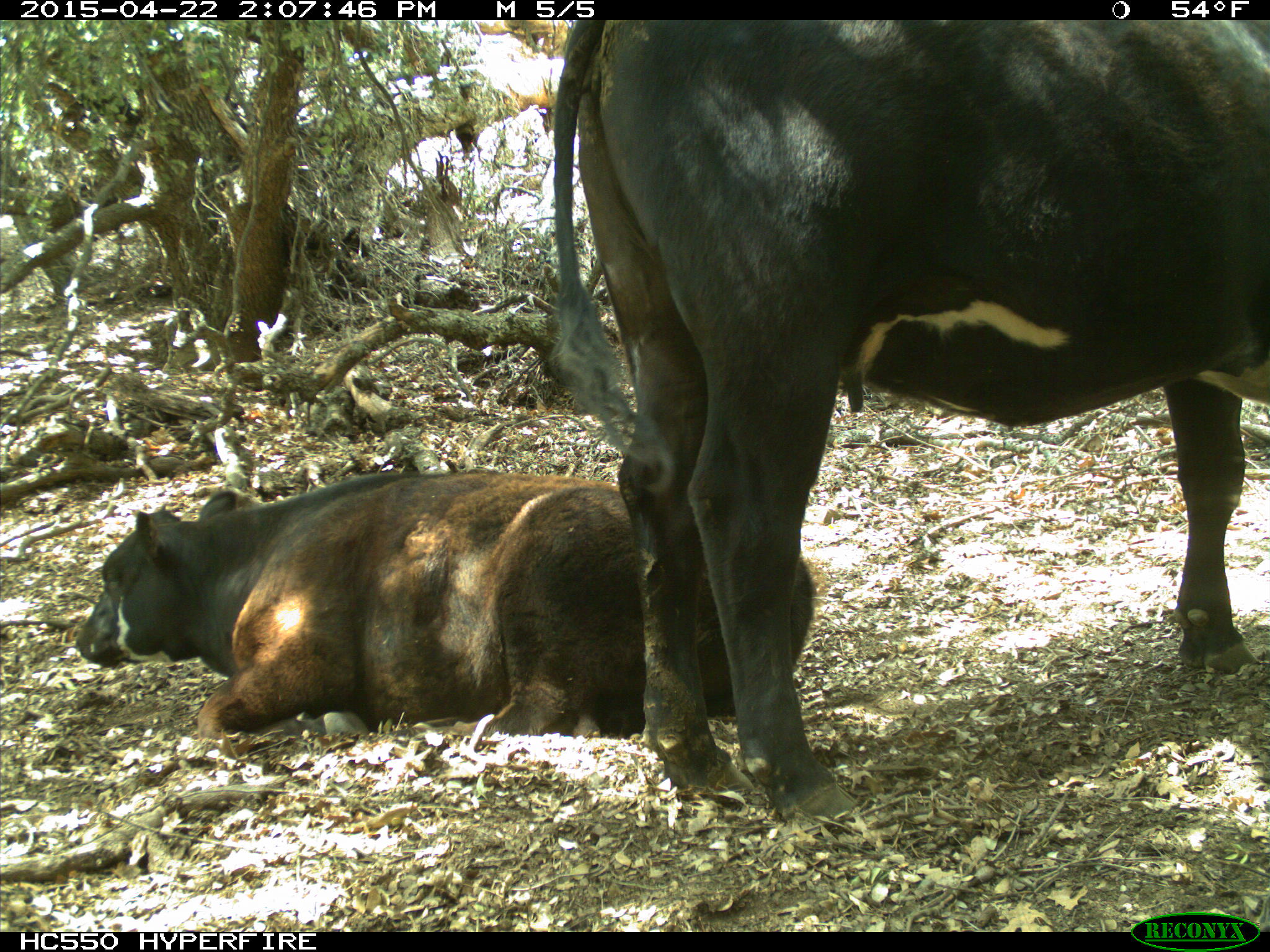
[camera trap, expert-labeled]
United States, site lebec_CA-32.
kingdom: Animalia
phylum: Chordata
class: Mammalia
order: Artiodactyla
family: Bovidae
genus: Bos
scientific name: Bos taurus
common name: domestic cow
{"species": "Bos taurus (domestic cow)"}